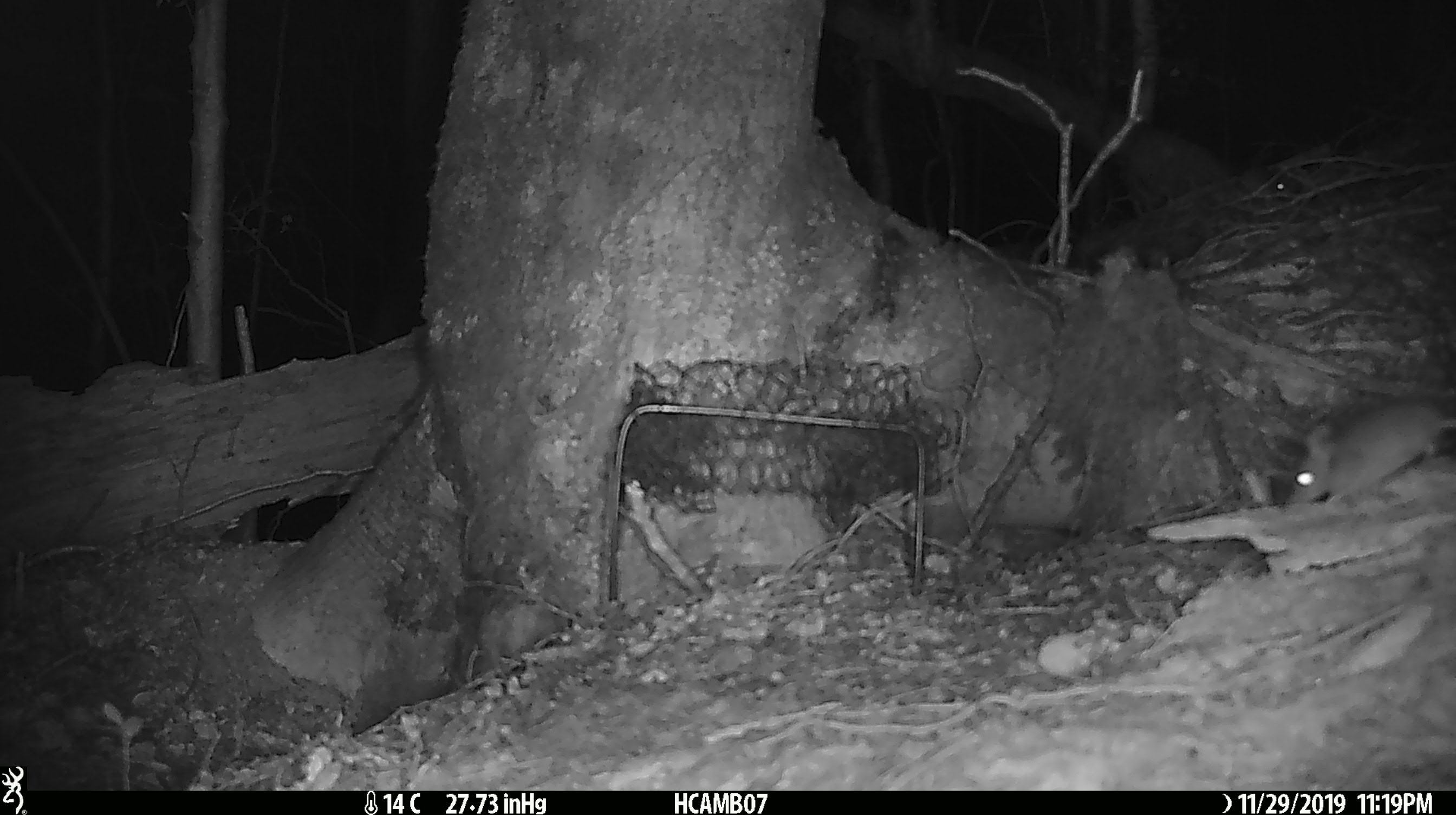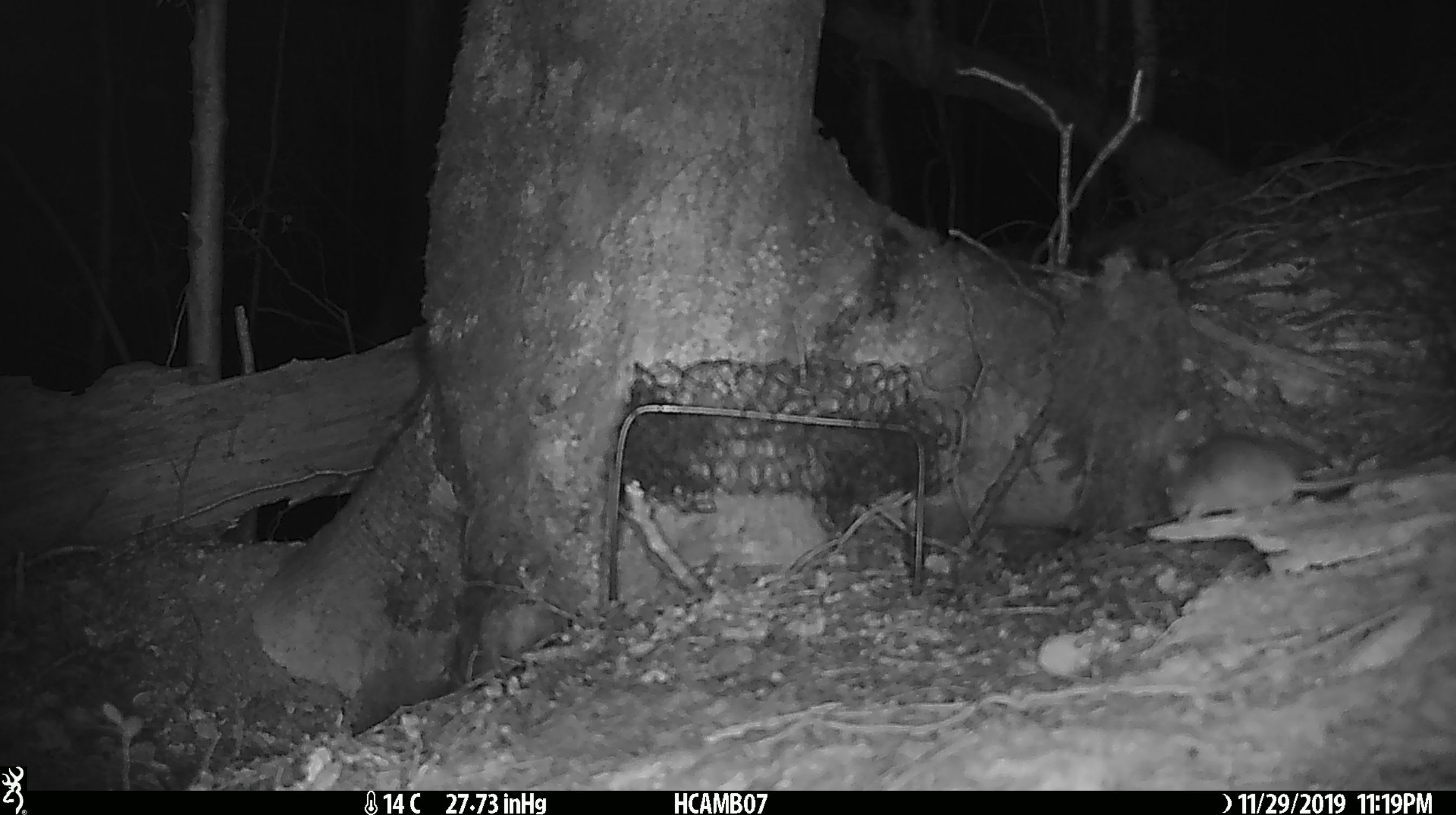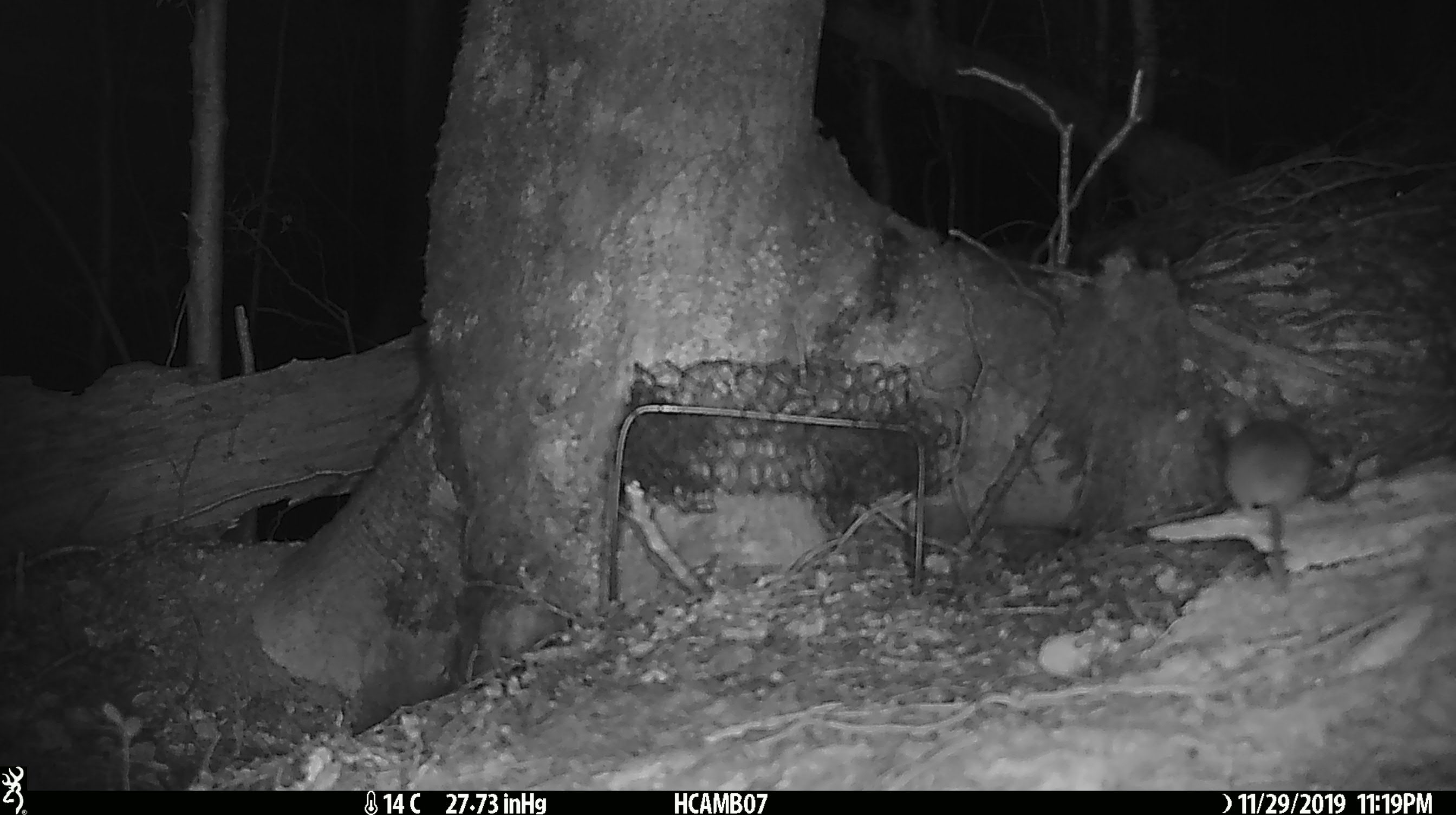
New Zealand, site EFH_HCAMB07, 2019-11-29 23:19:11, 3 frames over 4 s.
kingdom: Animalia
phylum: Chordata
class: Mammalia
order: Rodentia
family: Muridae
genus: Mus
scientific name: Mus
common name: mouse